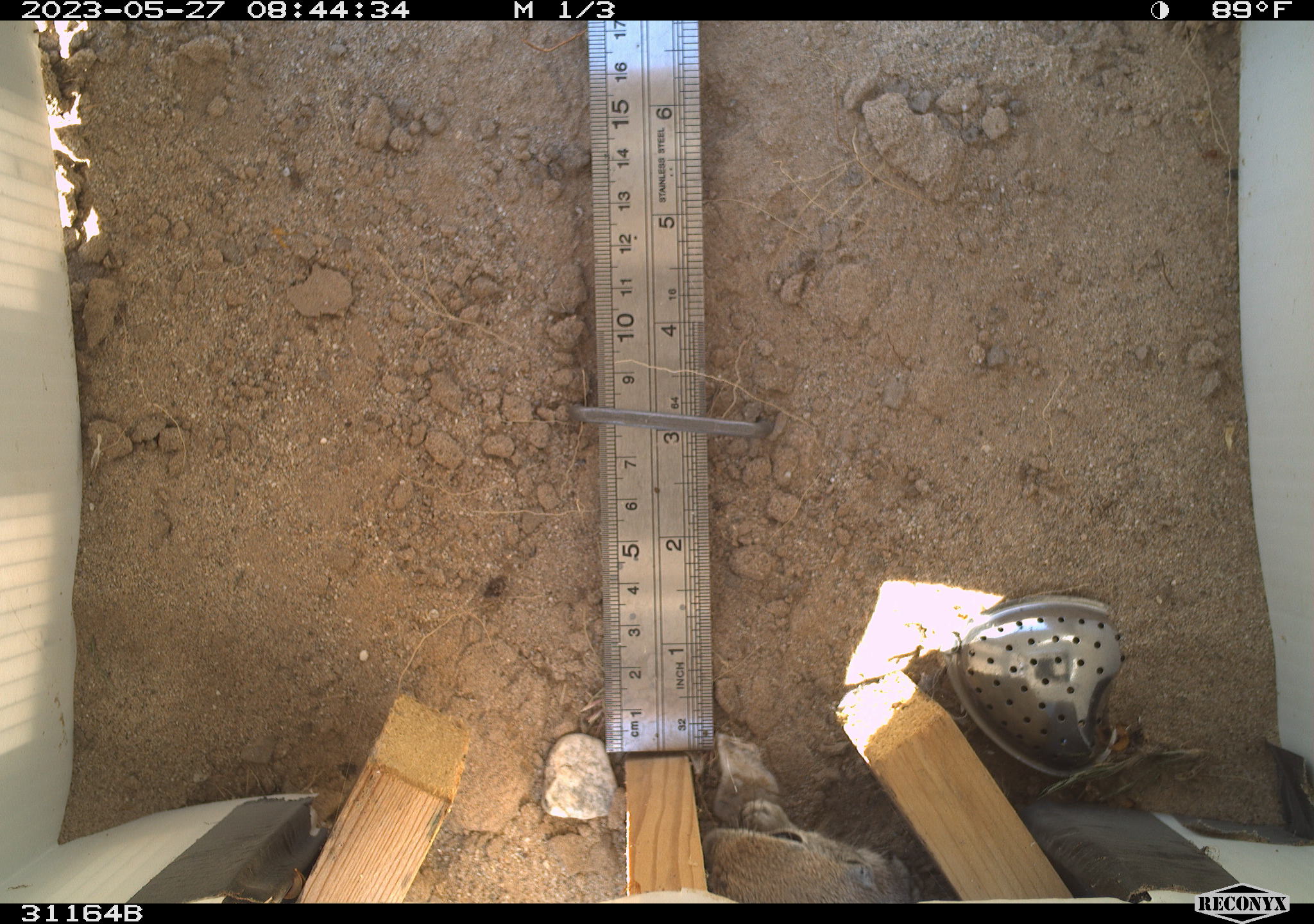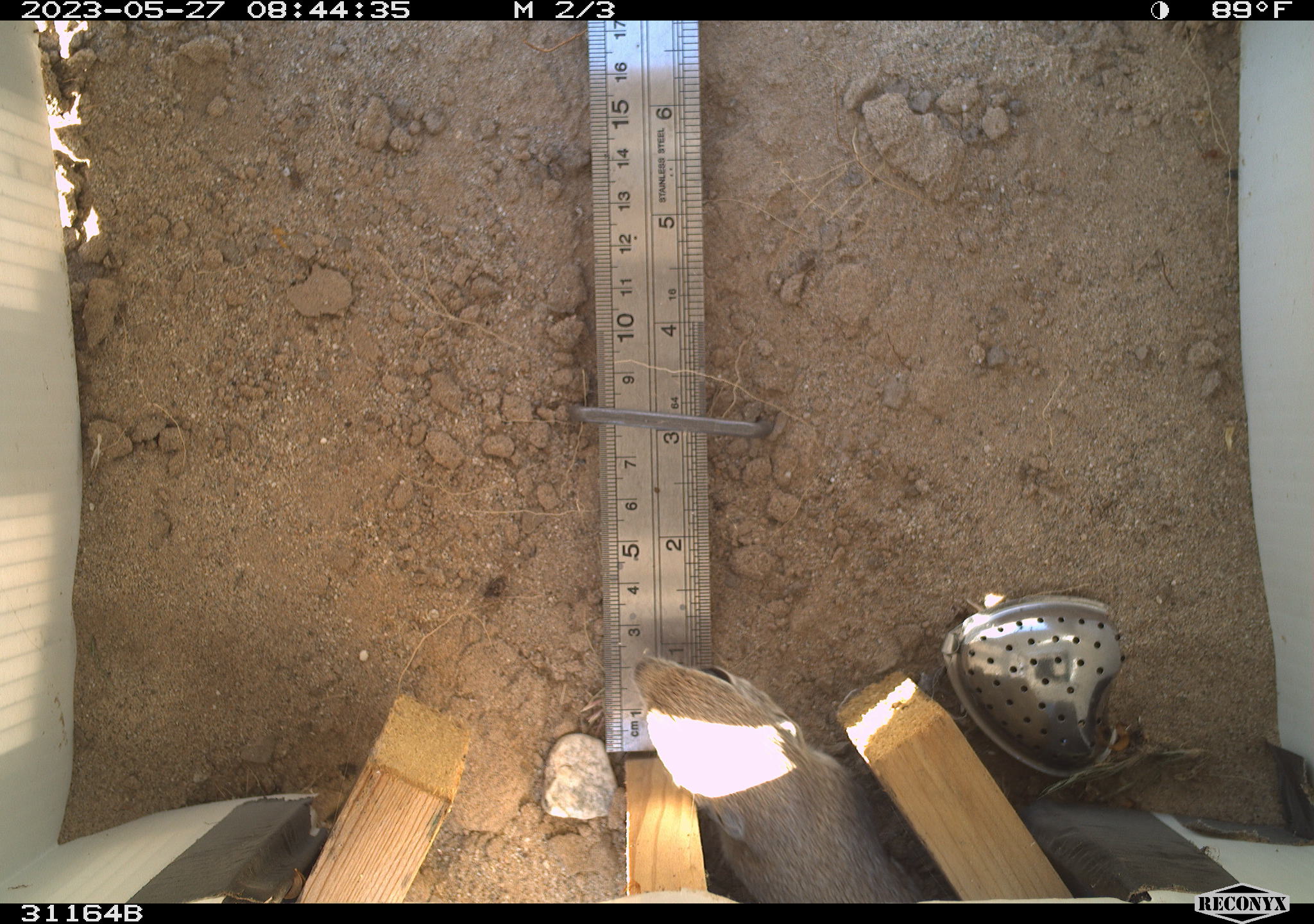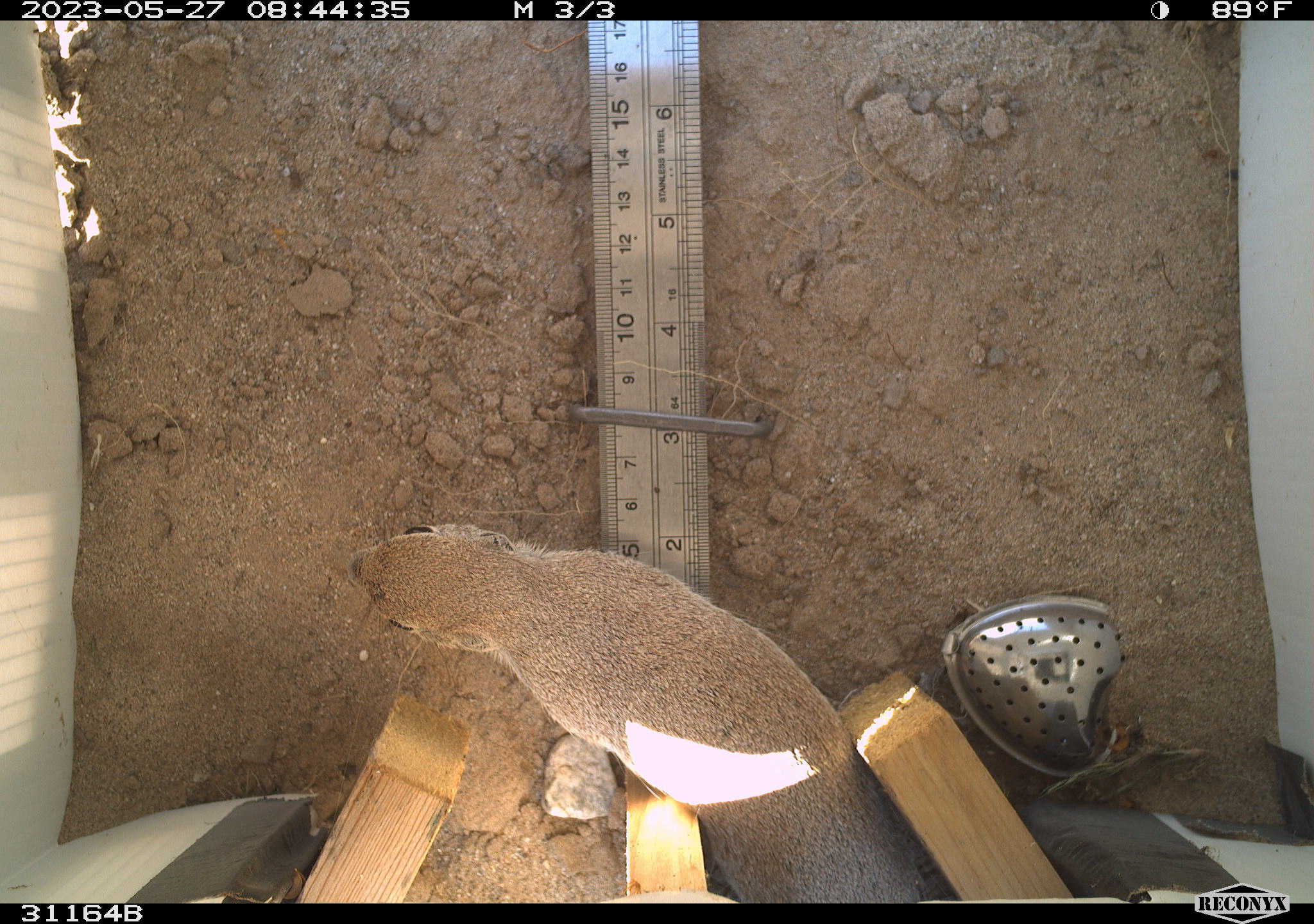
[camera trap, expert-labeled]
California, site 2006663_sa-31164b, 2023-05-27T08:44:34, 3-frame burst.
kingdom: Animalia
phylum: Chordata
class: Mammalia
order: Rodentia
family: Sciuridae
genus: Xerospermophilus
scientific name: Xerospermophilus tereticaudus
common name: round-tailed ground squirrel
Round-tailed ground squirrel (Xerospermophilus tereticaudus).